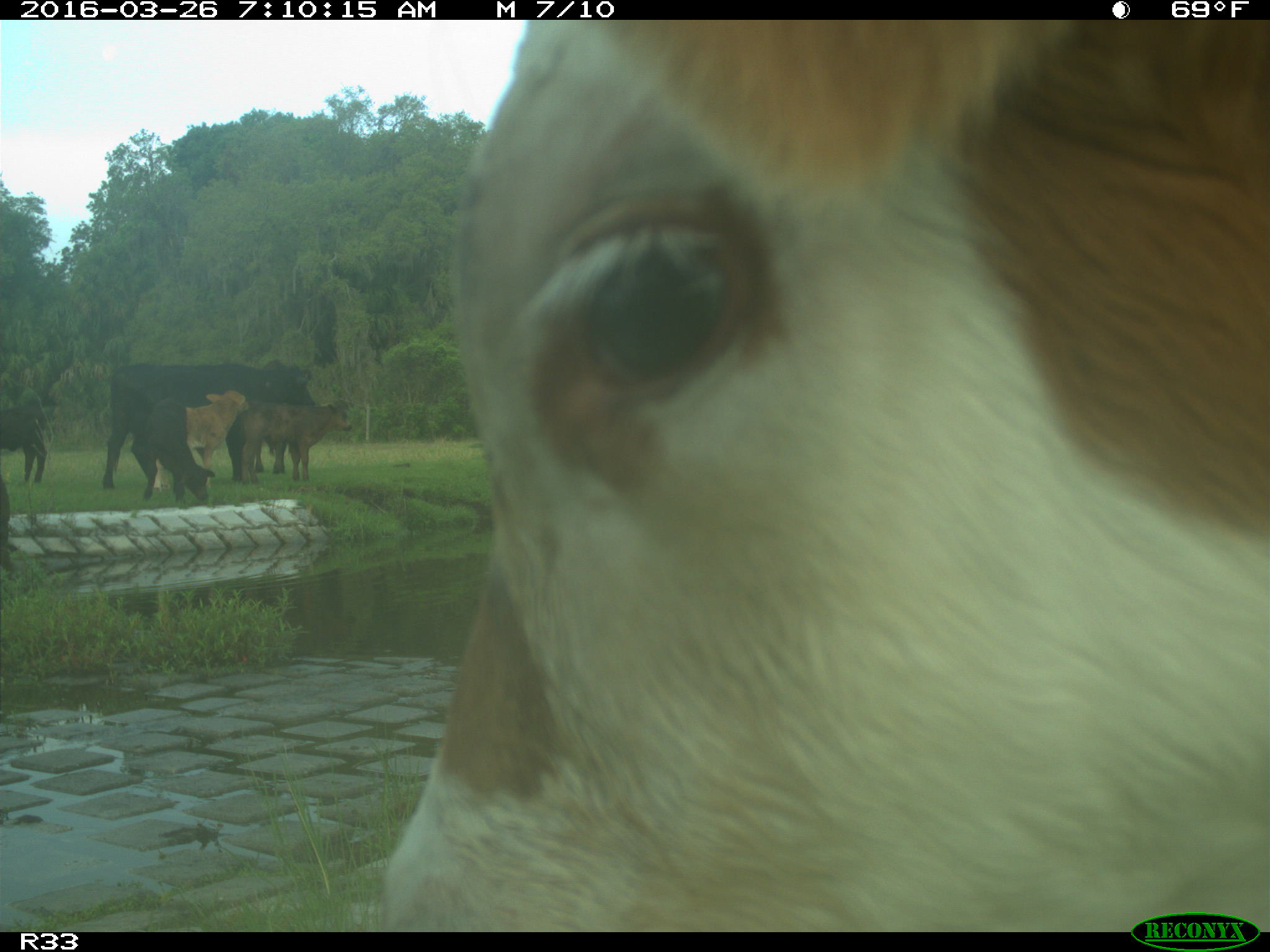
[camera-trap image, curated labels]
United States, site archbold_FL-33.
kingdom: Animalia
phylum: Chordata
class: Mammalia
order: Artiodactyla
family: Bovidae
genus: Bos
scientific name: Bos taurus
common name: domestic cow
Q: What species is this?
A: Bos taurus (domestic cow).